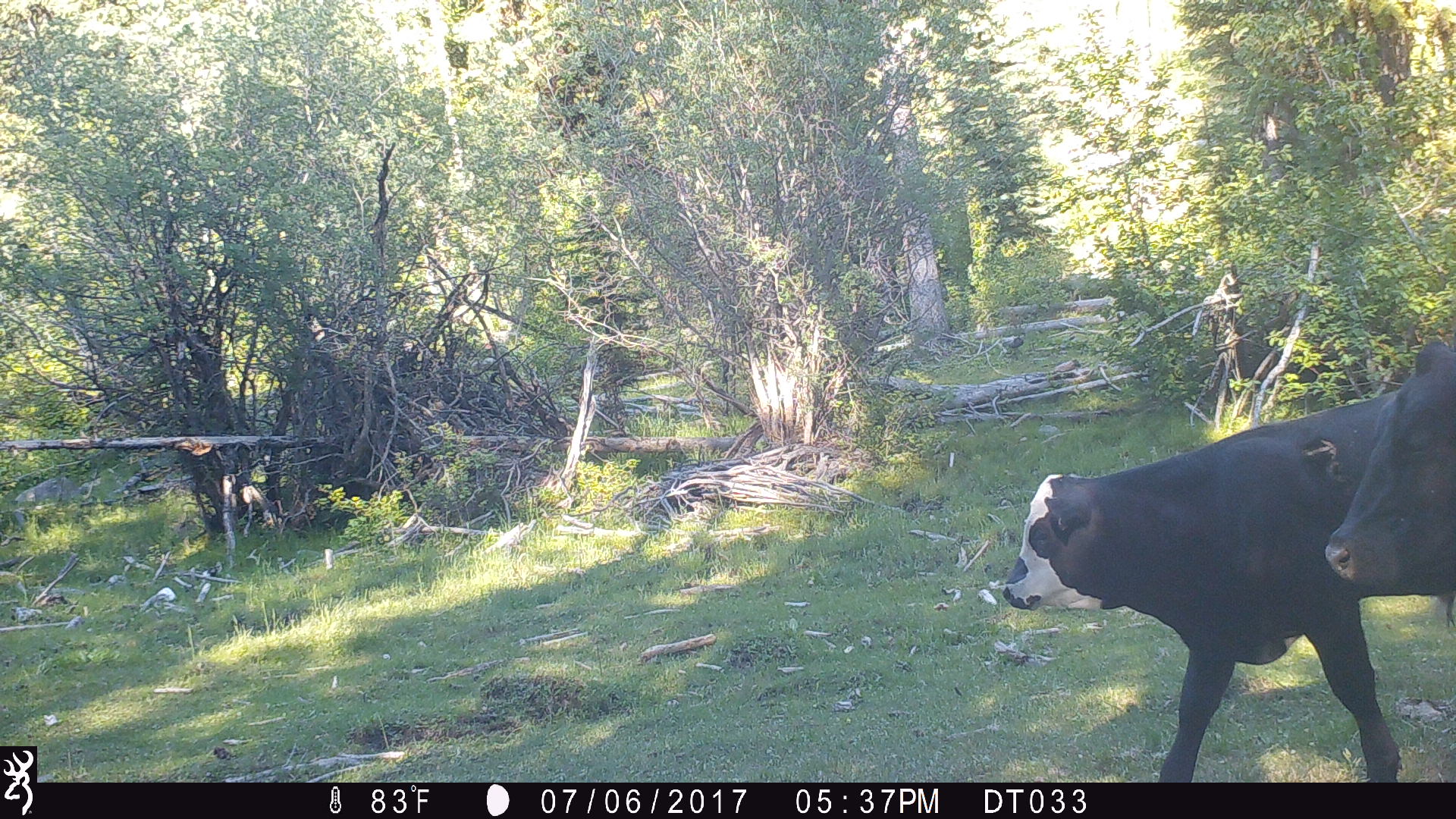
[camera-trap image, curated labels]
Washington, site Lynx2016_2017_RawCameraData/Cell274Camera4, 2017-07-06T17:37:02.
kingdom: Animalia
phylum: Chordata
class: Mammalia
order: Artiodactyla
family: Bovidae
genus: Bos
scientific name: Bos taurus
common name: domestic cattle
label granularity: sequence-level